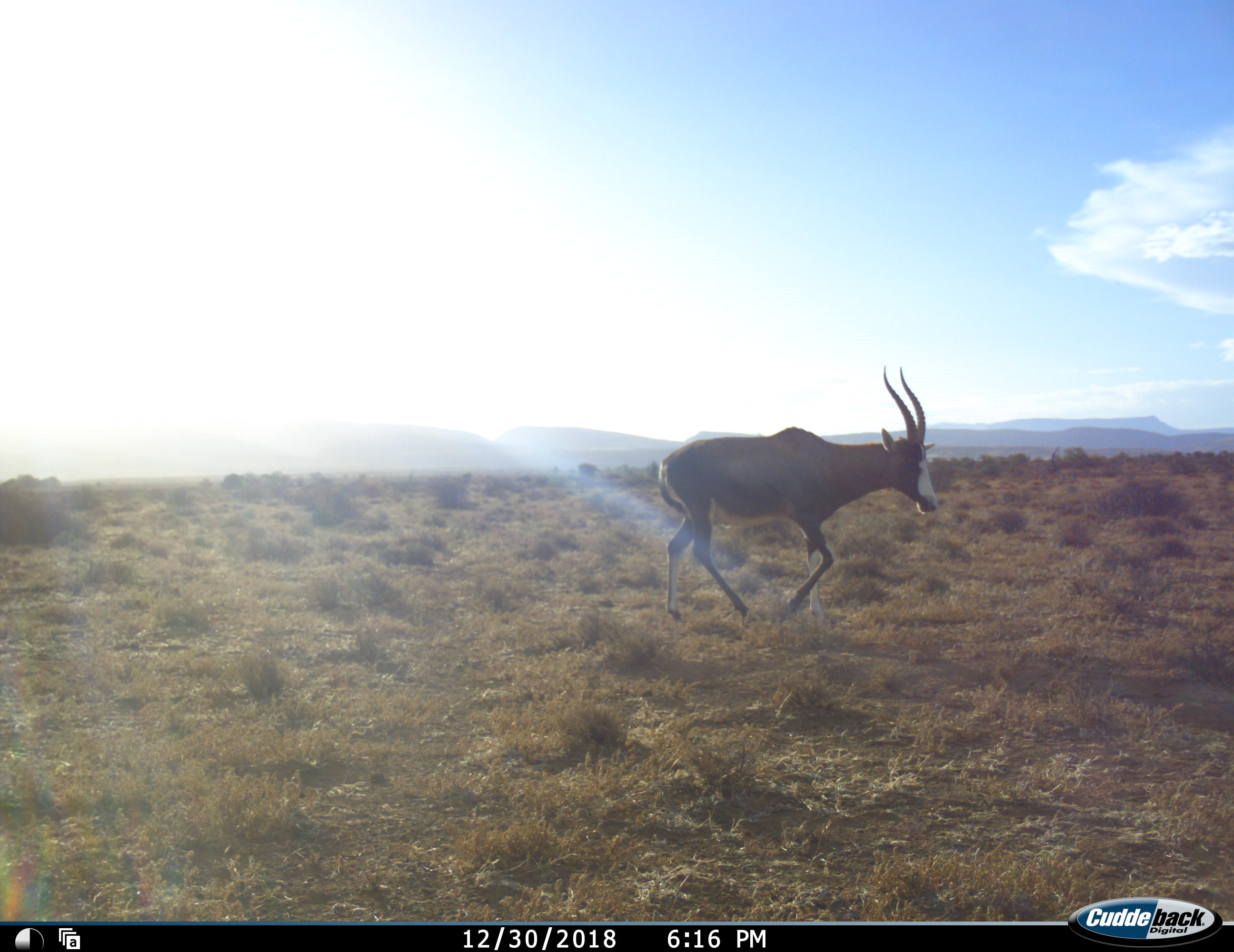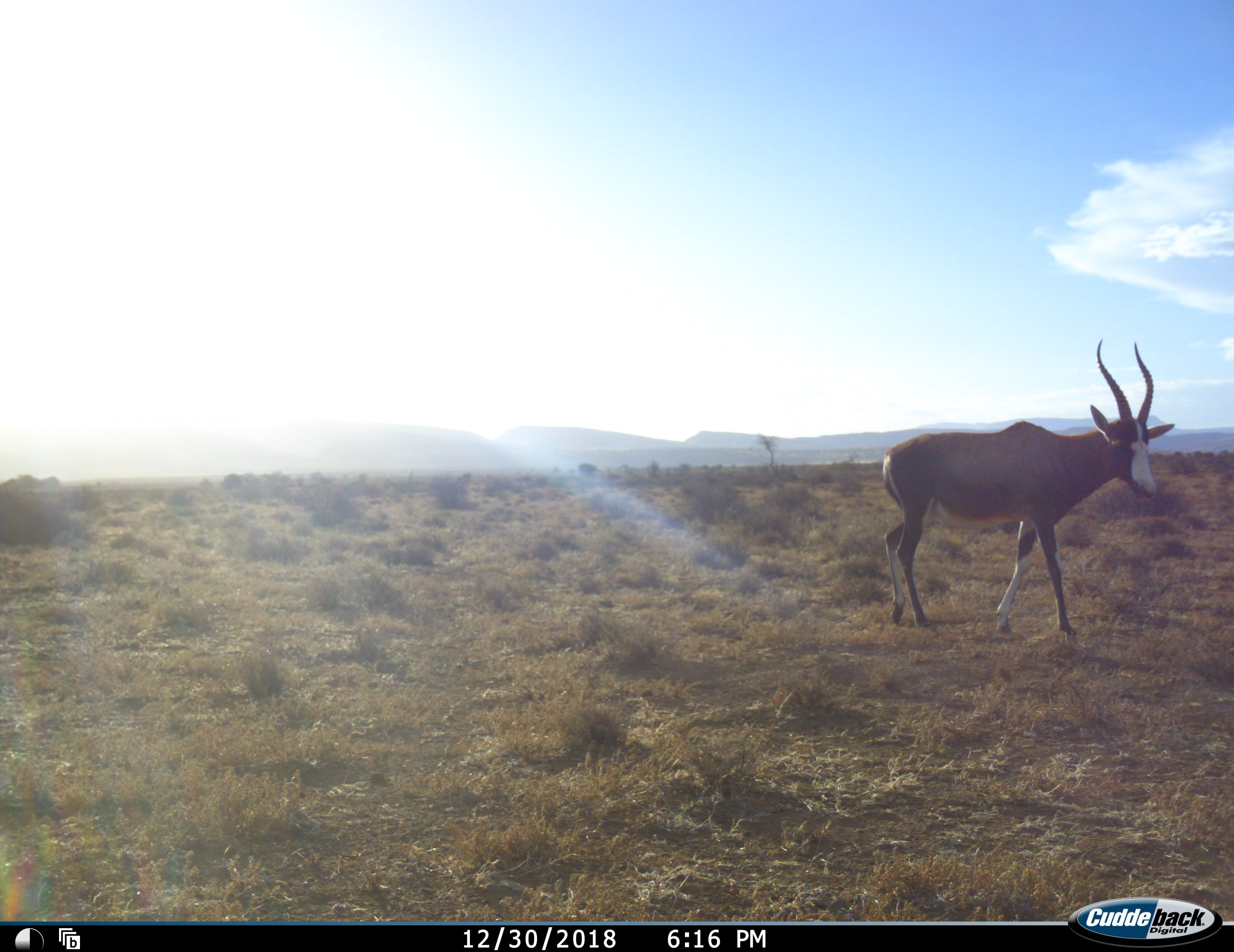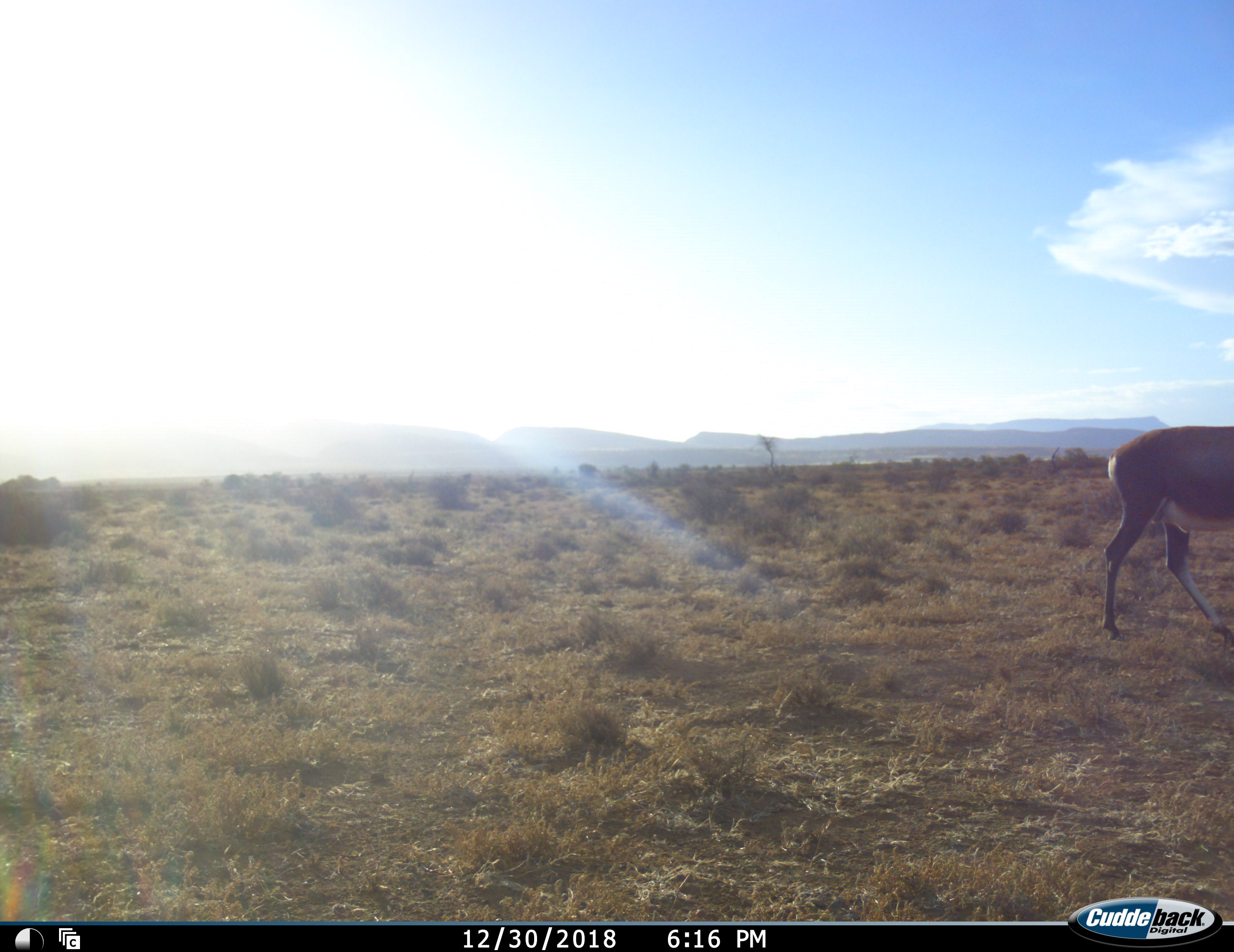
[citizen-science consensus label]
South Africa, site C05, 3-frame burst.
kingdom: Animalia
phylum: Chordata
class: Mammalia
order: Artiodactyla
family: Bovidae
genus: Damaliscus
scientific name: Damaliscus pygargus phillipsi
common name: blesbok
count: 1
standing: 20%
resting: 0%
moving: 90%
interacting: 0%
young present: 0%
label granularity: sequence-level